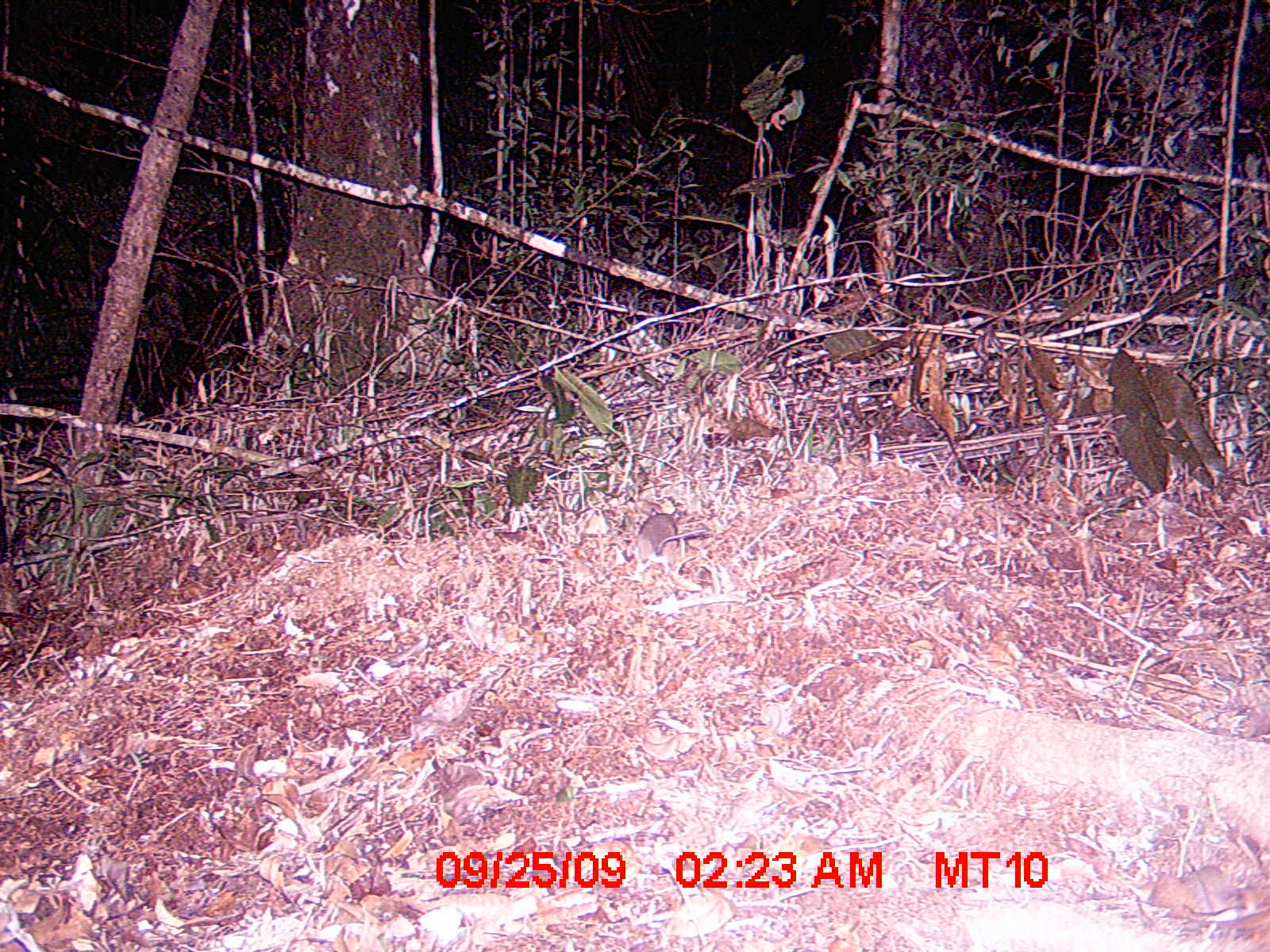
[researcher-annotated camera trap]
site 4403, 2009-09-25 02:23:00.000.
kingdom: Animalia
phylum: Chordata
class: Mammalia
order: Rodentia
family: Nesomyidae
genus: Eliurus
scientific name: Eliurus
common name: eliurus rat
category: eliurus sp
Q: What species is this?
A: Eliurus sp (eliurus rat) (Eliurus).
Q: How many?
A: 1.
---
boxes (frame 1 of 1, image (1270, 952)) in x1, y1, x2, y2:
eliurus sp: 638, 513, 707, 555